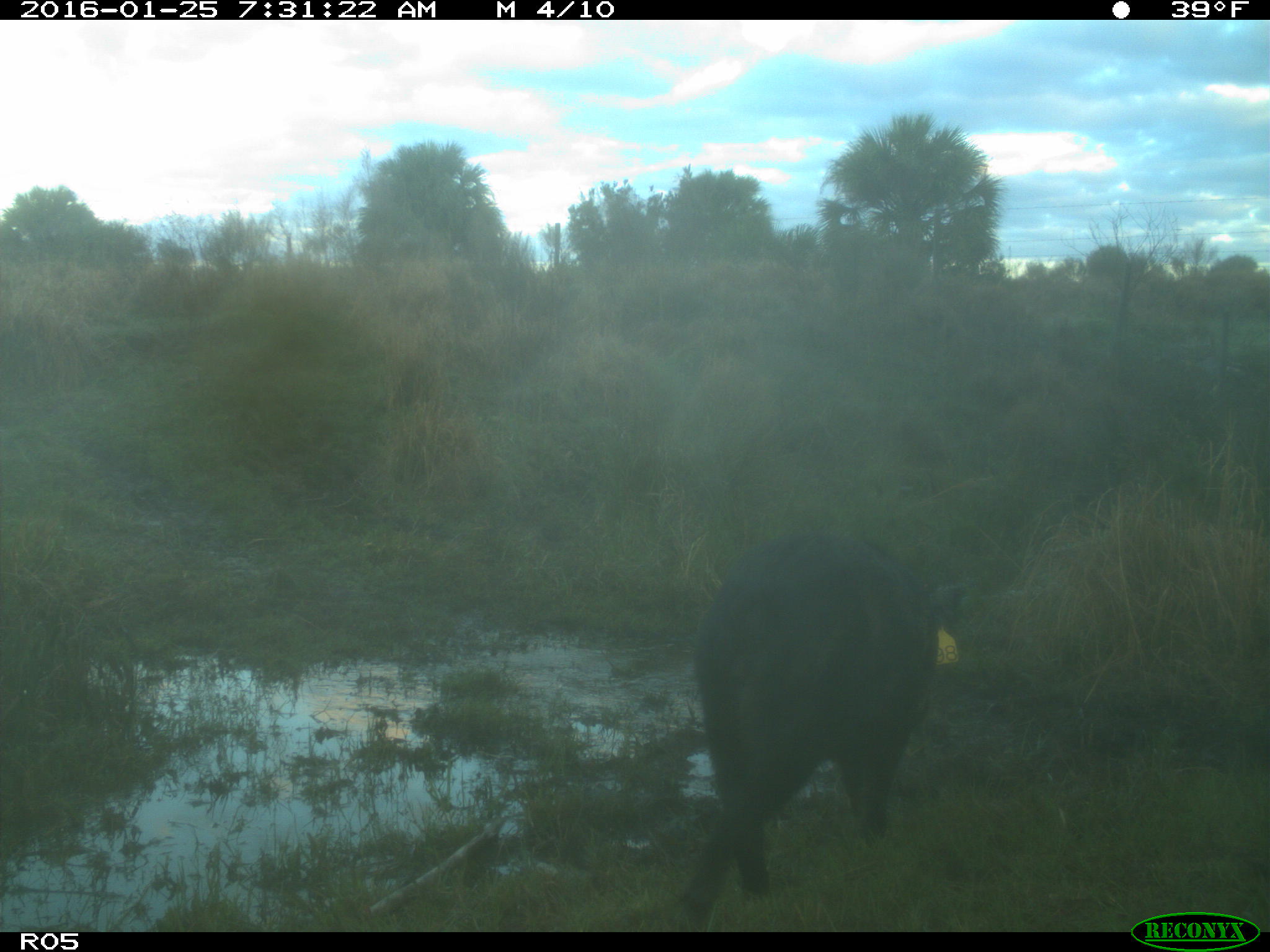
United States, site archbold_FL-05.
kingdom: Animalia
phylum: Chordata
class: Mammalia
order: Artiodactyla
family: Suidae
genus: Sus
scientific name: Sus scrofa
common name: wild boar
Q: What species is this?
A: Sus scrofa (wild boar).